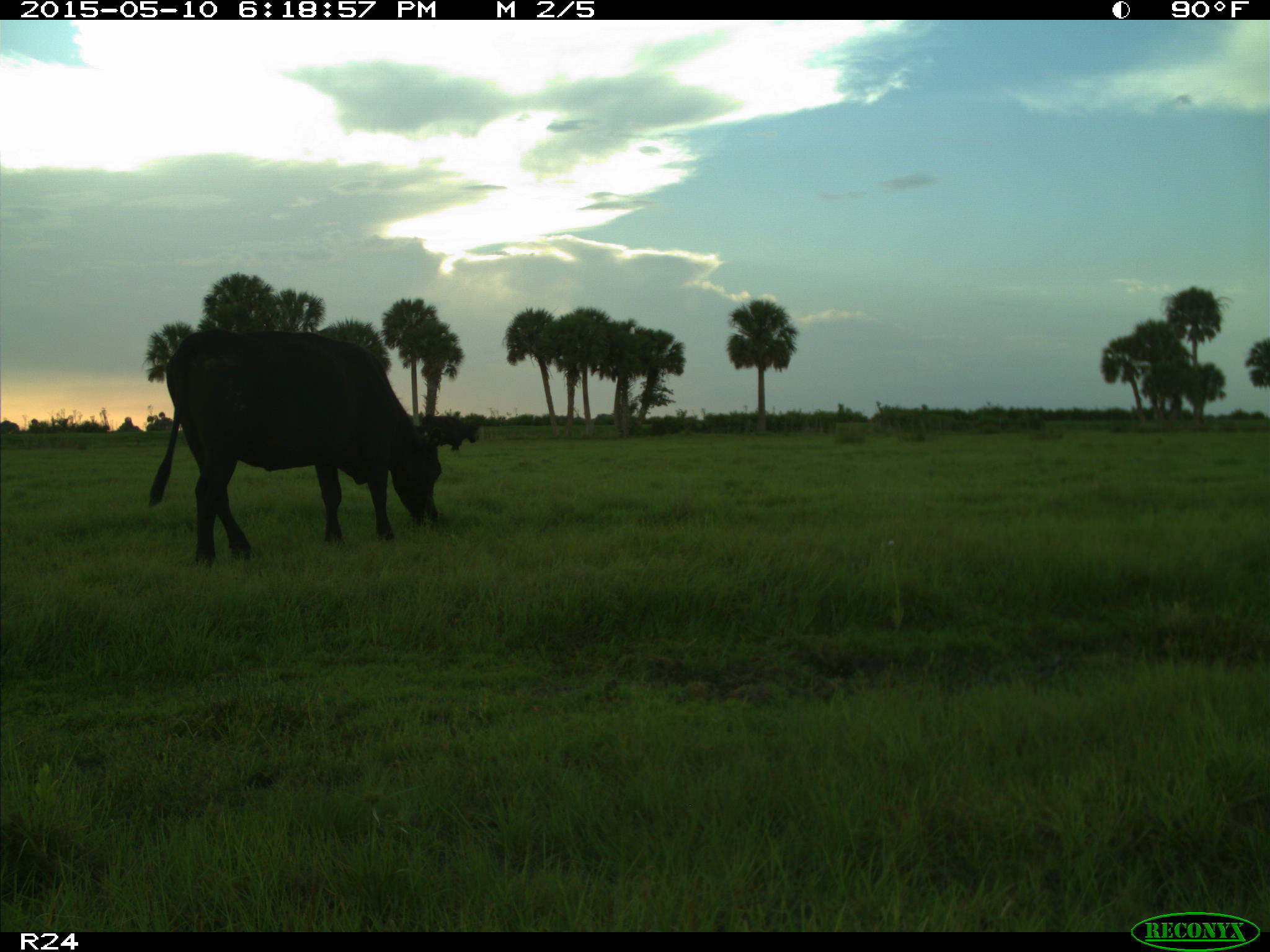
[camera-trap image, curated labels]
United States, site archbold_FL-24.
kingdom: Animalia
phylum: Chordata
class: Mammalia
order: Artiodactyla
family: Bovidae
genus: Bos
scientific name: Bos taurus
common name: domestic cow